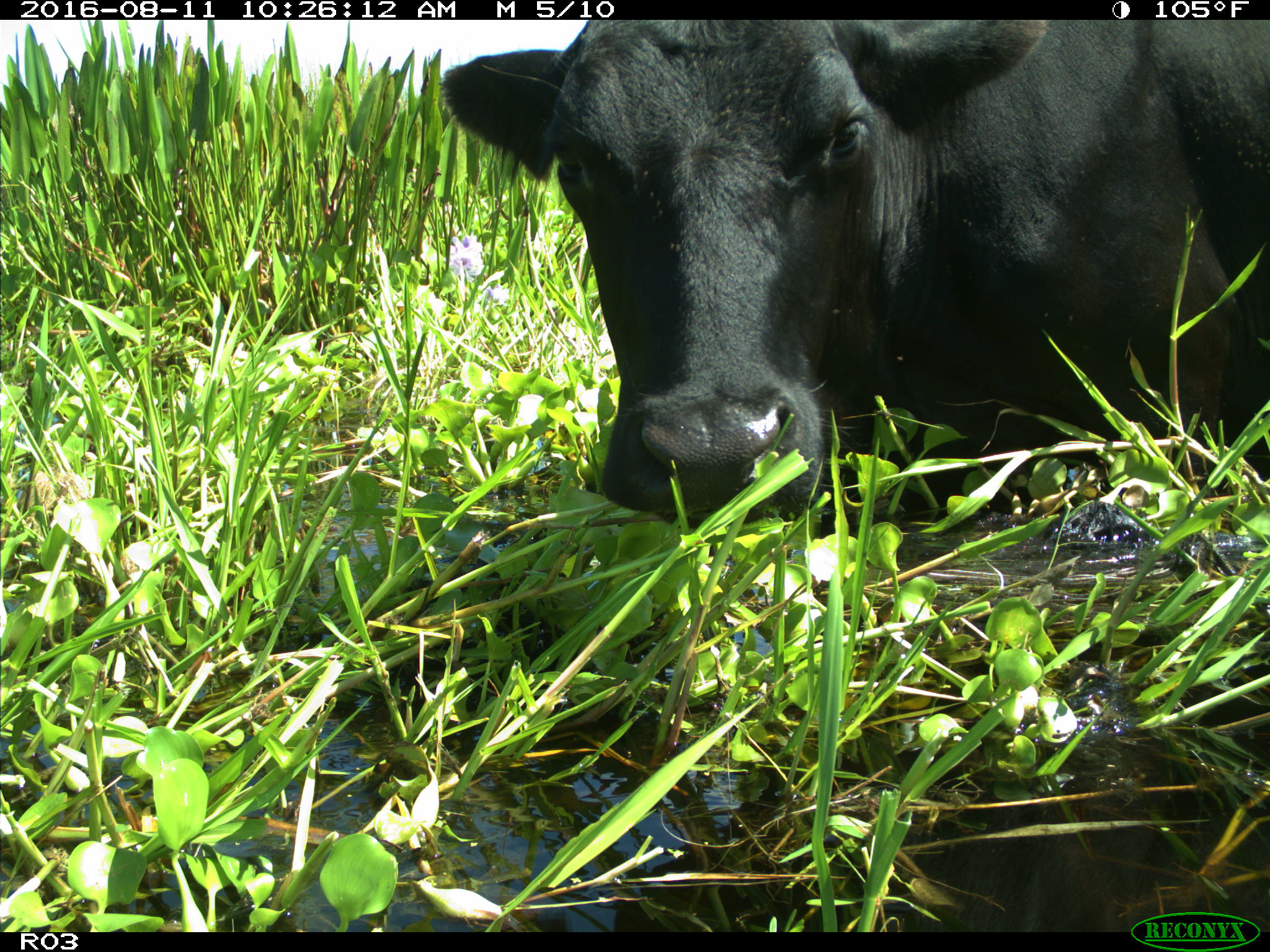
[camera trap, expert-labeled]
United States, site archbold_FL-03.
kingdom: Animalia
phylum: Chordata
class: Mammalia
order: Artiodactyla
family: Bovidae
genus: Bos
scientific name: Bos taurus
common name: domestic cow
Bos taurus (domestic cow).